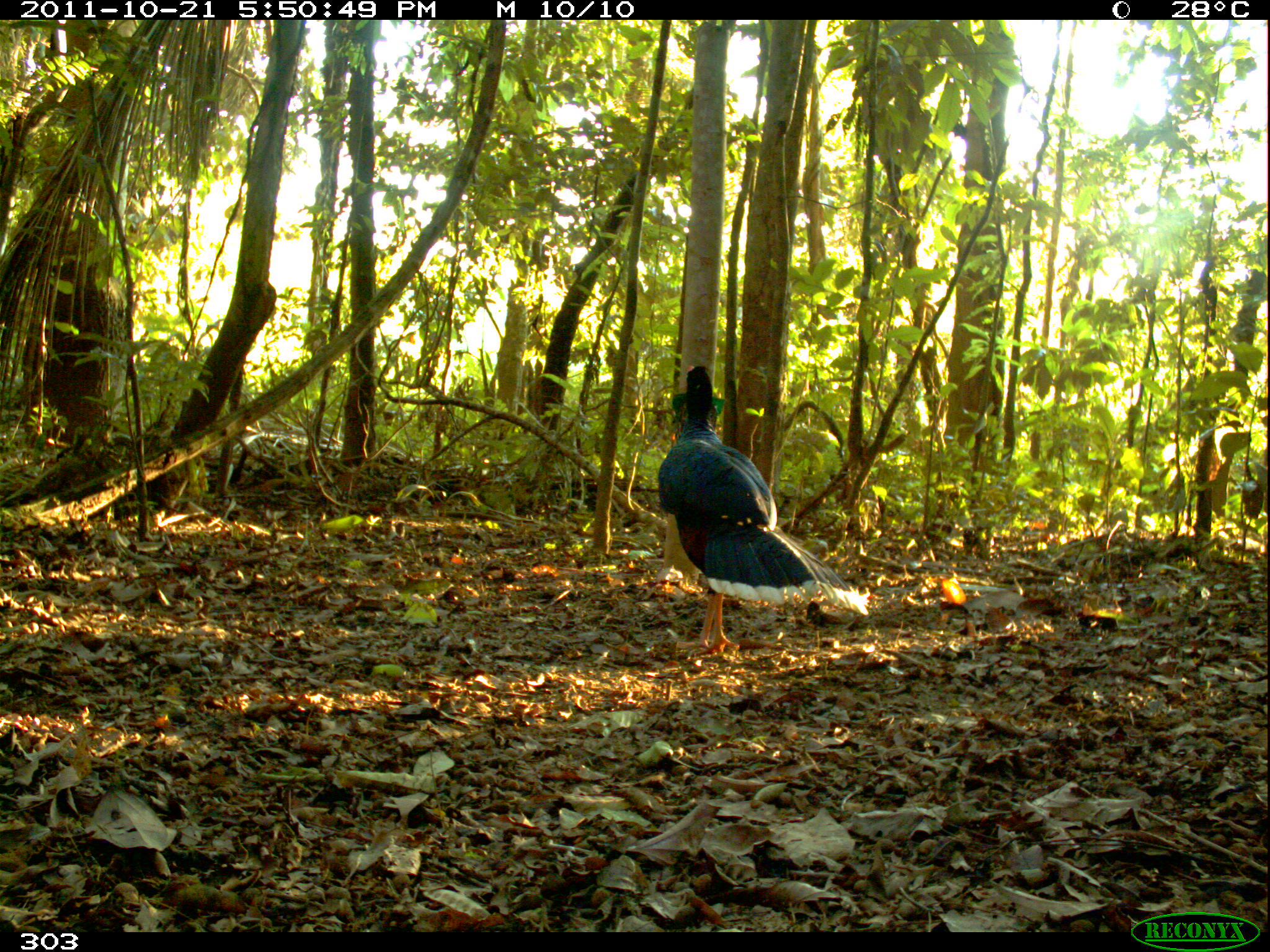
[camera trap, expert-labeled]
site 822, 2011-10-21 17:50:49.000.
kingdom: Animalia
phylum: Chordata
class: Aves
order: Galliformes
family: Cracidae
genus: Mitu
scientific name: Mitu tuberosum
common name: razor-billed curassow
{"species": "Mitu tuberosum (razor-billed curassow)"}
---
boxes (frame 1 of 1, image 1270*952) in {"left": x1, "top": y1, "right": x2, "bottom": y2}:
mitu tuberosum: {"left": 655, "top": 364, "right": 871, "bottom": 655}